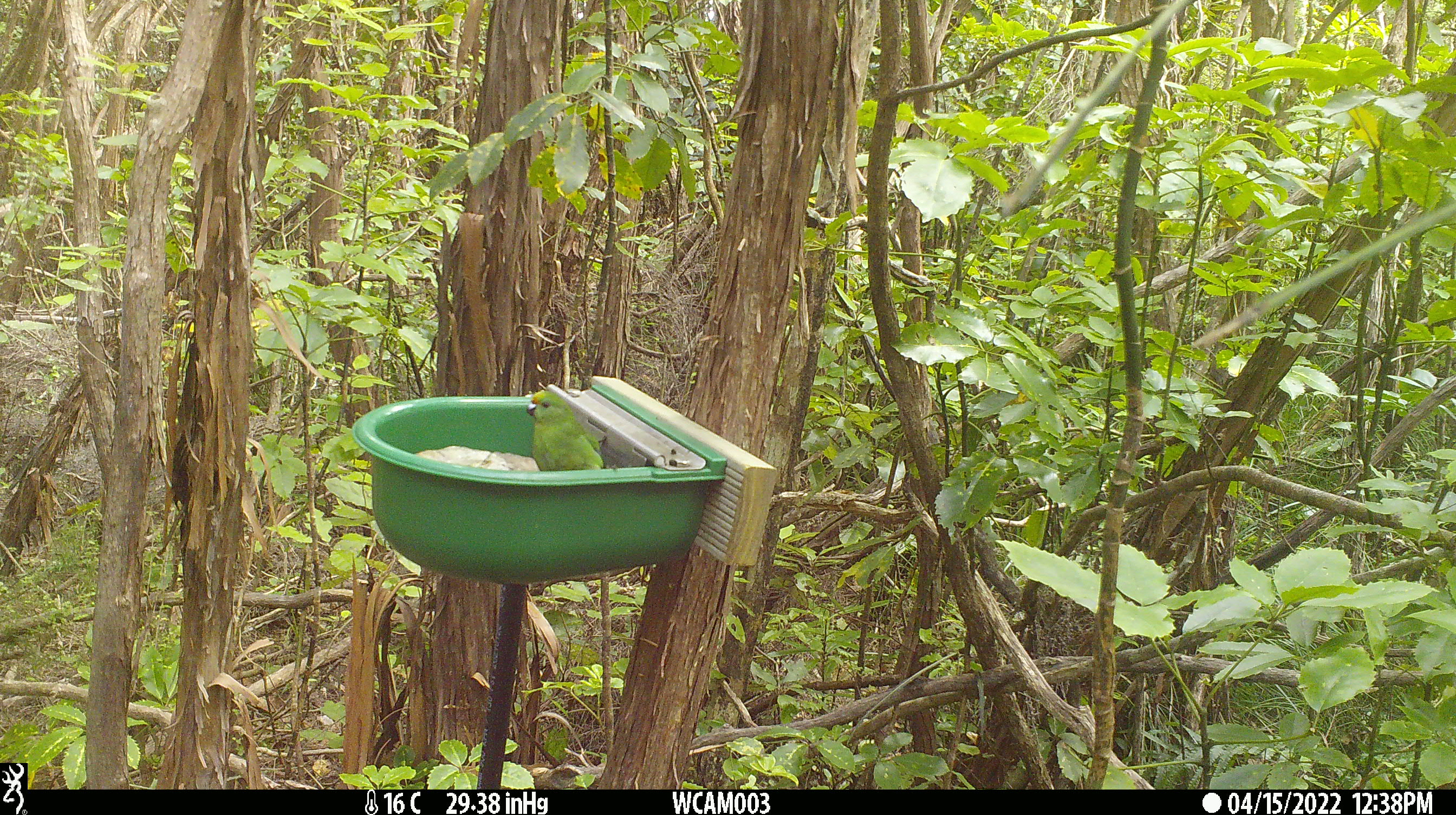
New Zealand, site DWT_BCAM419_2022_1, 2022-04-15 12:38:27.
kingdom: Animalia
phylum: Chordata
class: Aves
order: Psittaciformes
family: Psittaculidae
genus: Cyanoramphus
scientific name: Cyanoramphus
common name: parakeet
Parakeet (Cyanoramphus).